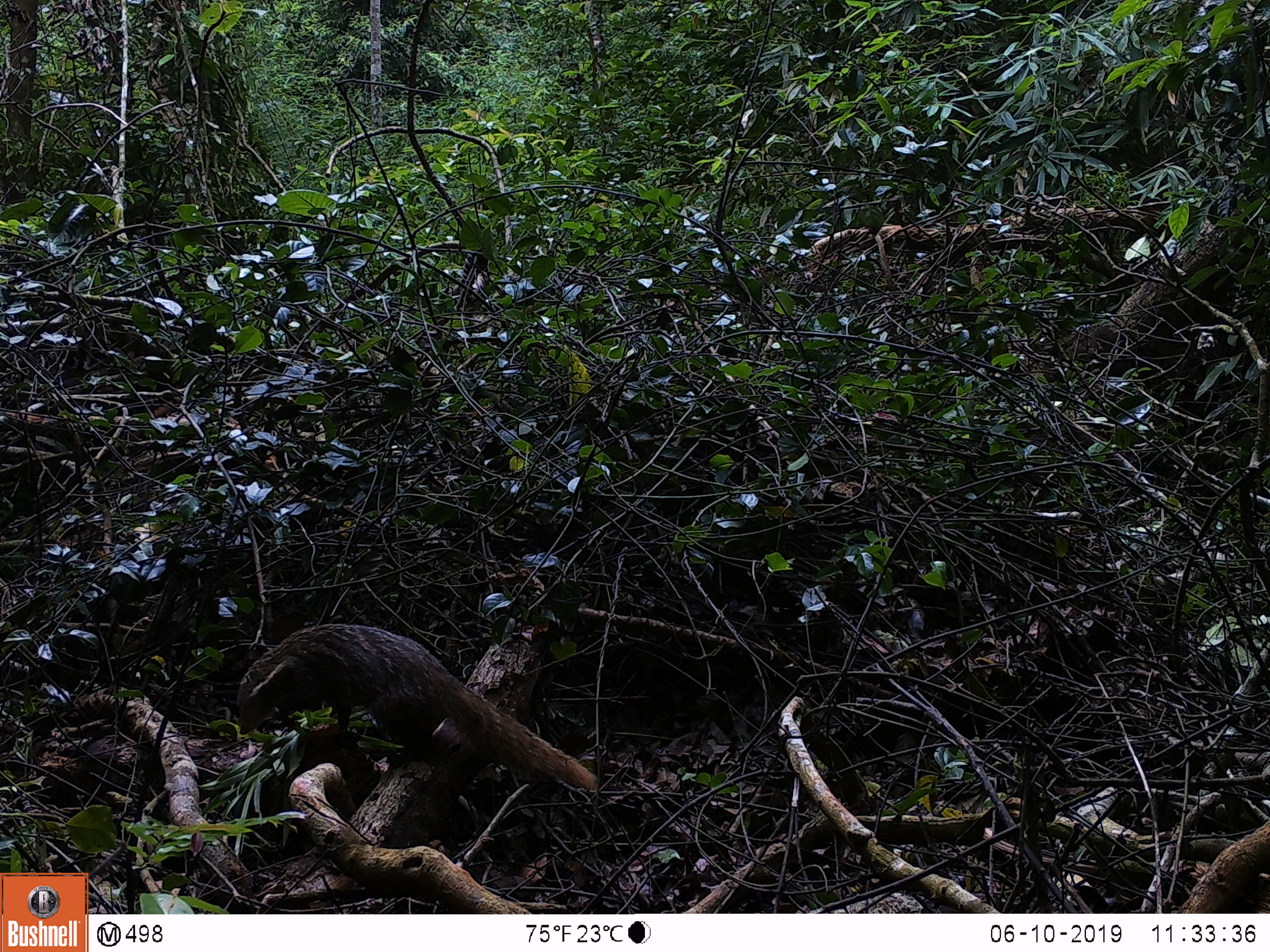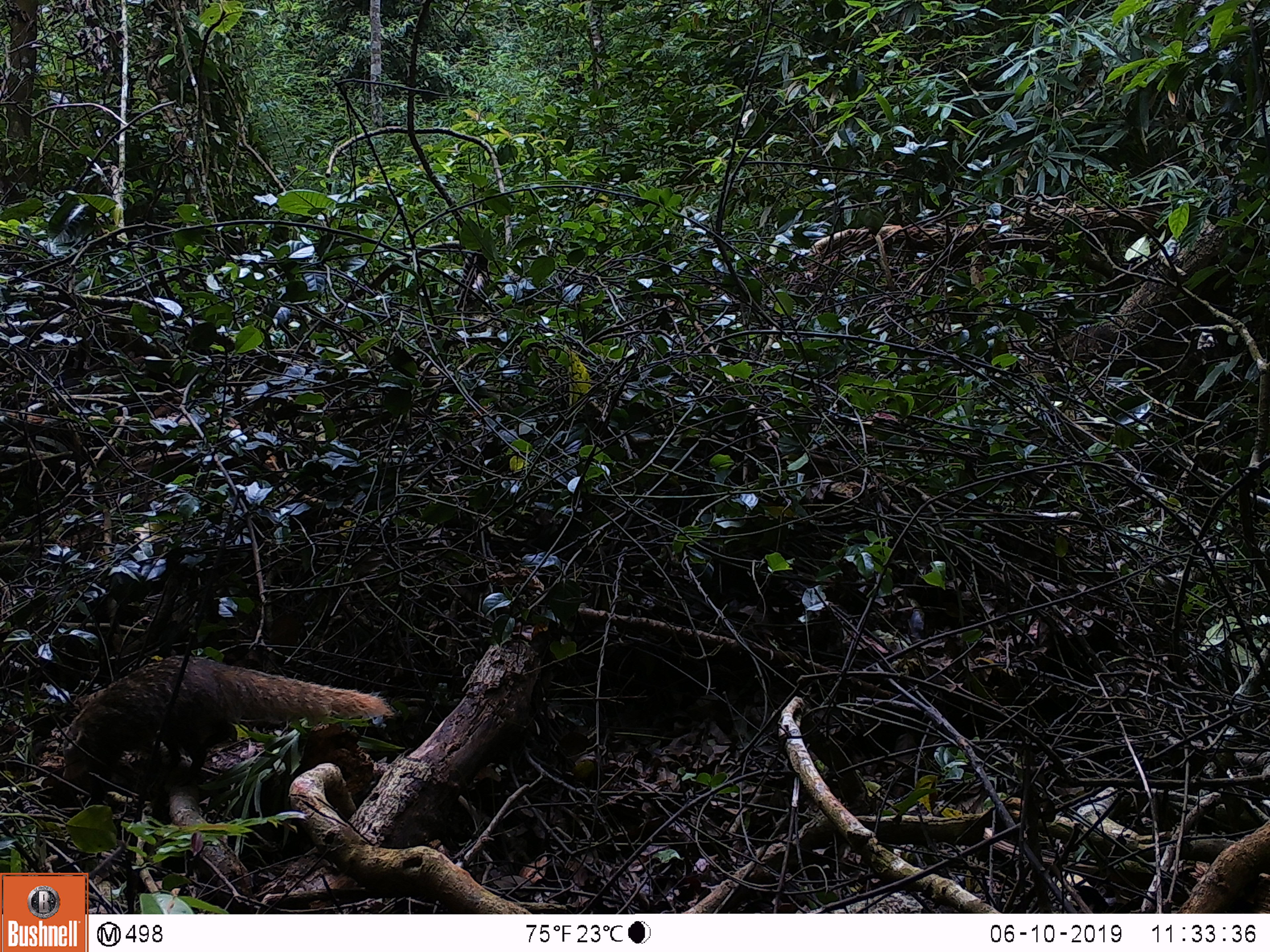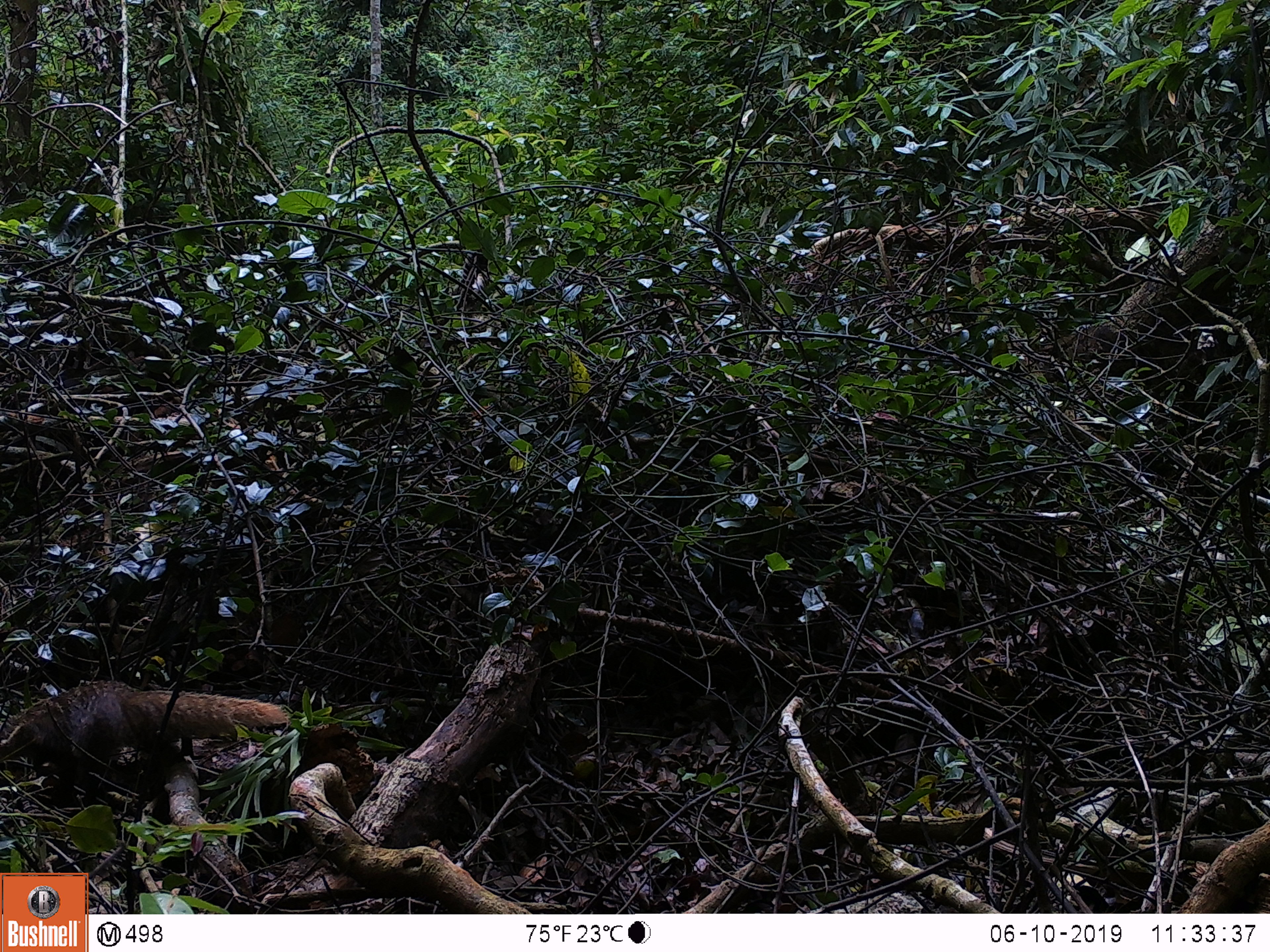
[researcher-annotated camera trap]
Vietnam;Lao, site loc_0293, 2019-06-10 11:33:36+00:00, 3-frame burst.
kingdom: Animalia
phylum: Chordata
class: Mammalia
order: Carnivora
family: Herpestidae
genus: Urva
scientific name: Urva urva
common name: crab-eating mongoose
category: crab eating mongoose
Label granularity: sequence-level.